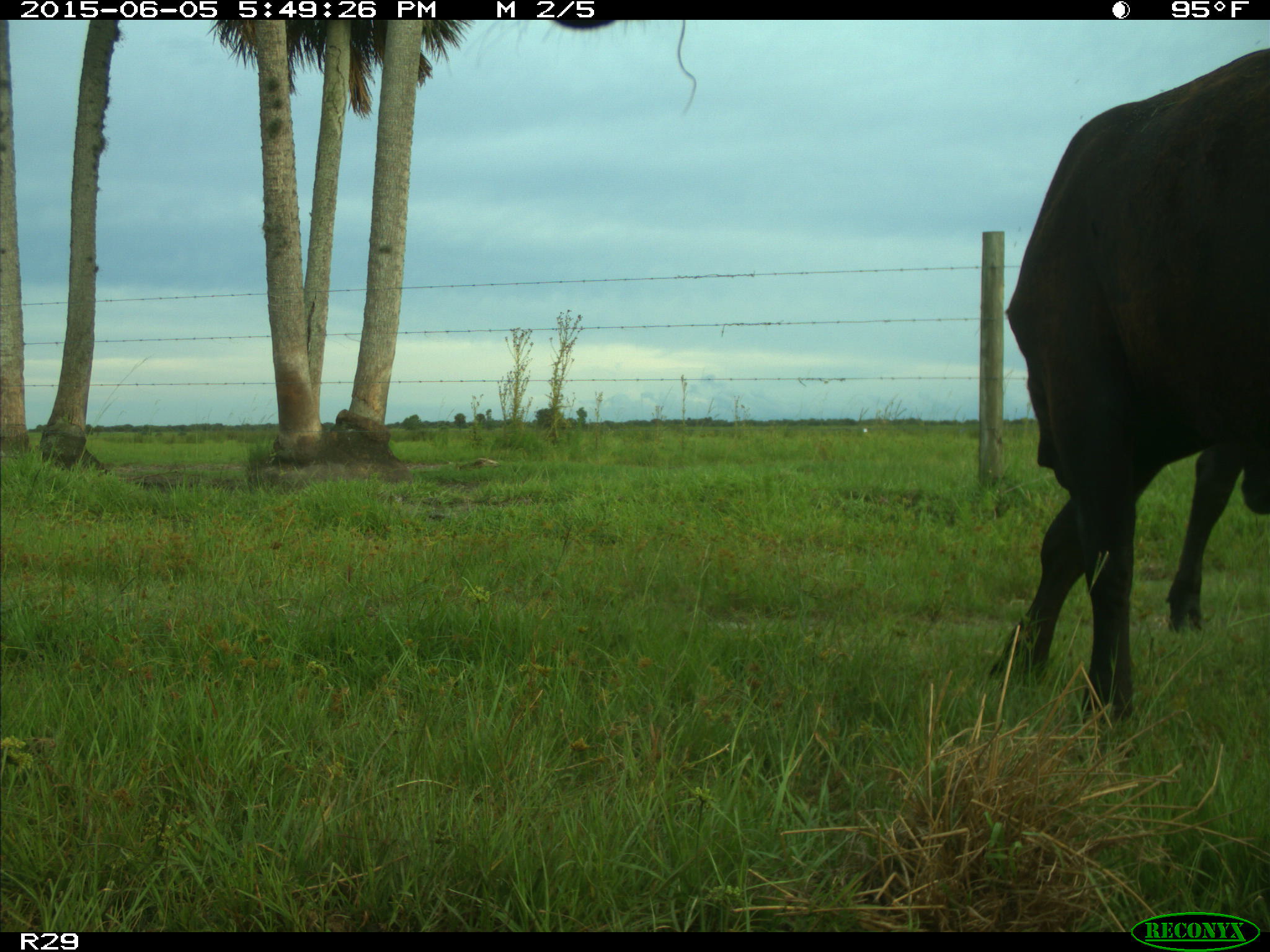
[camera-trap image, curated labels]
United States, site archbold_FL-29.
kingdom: Animalia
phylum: Chordata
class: Mammalia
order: Artiodactyla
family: Bovidae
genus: Bos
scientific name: Bos taurus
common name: domestic cow